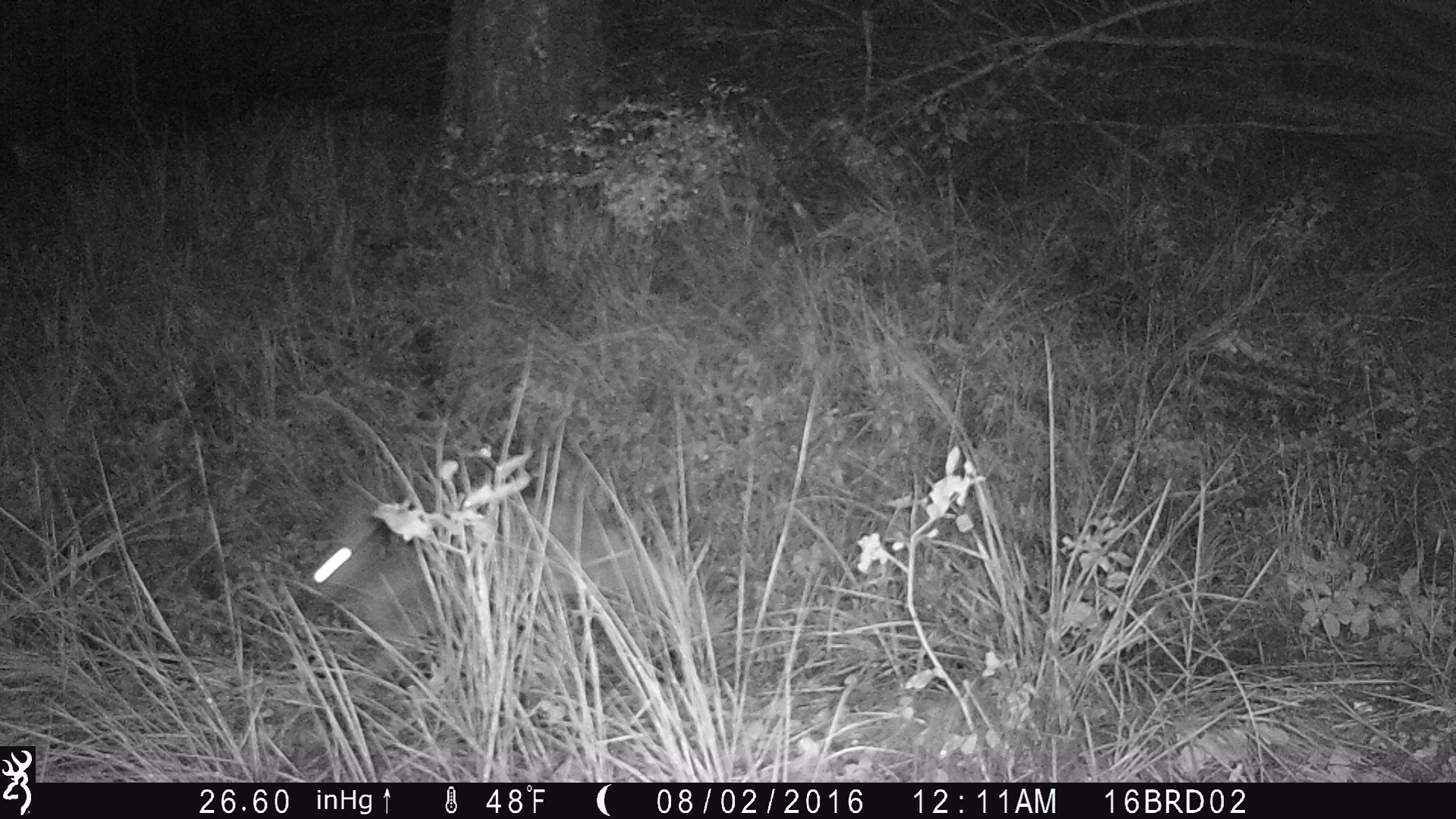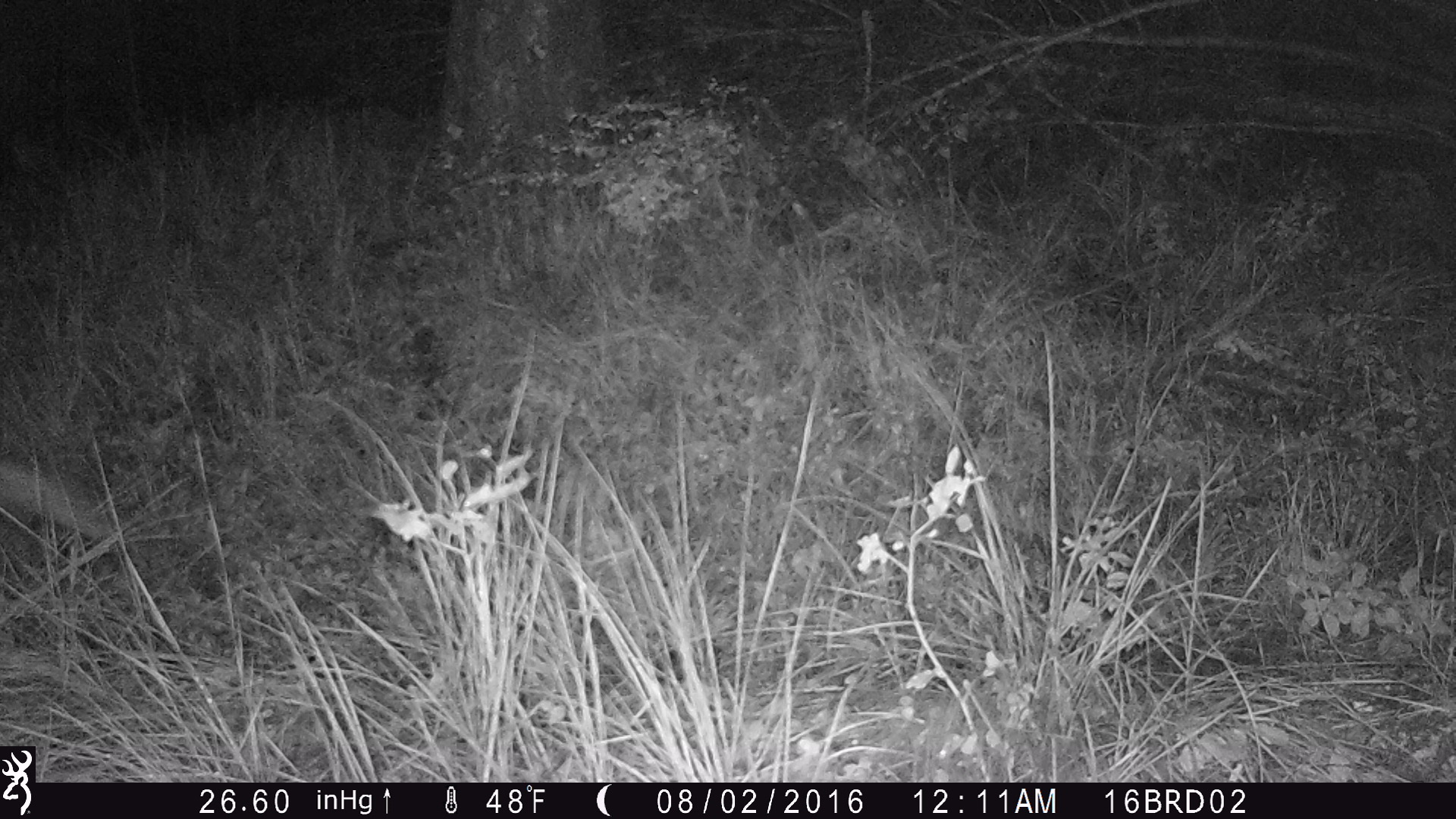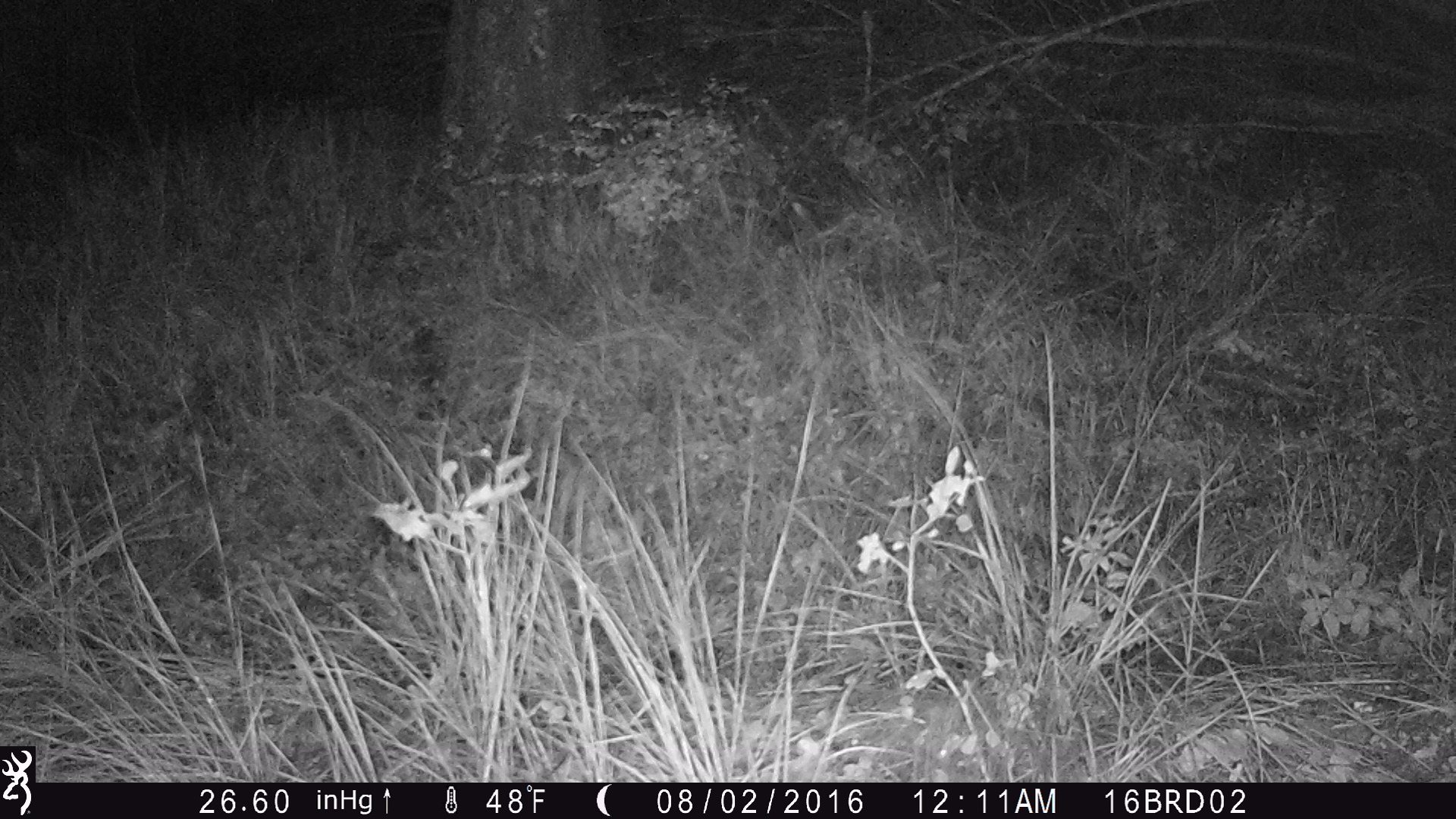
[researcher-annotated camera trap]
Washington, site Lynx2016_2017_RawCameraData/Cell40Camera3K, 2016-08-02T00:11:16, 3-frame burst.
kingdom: Animalia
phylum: Chordata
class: Mammalia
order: Lagomorpha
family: Leporidae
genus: Lepus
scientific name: Lepus americanus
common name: snowshoe hare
Lepus americanus (snowshoe hare). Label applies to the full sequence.